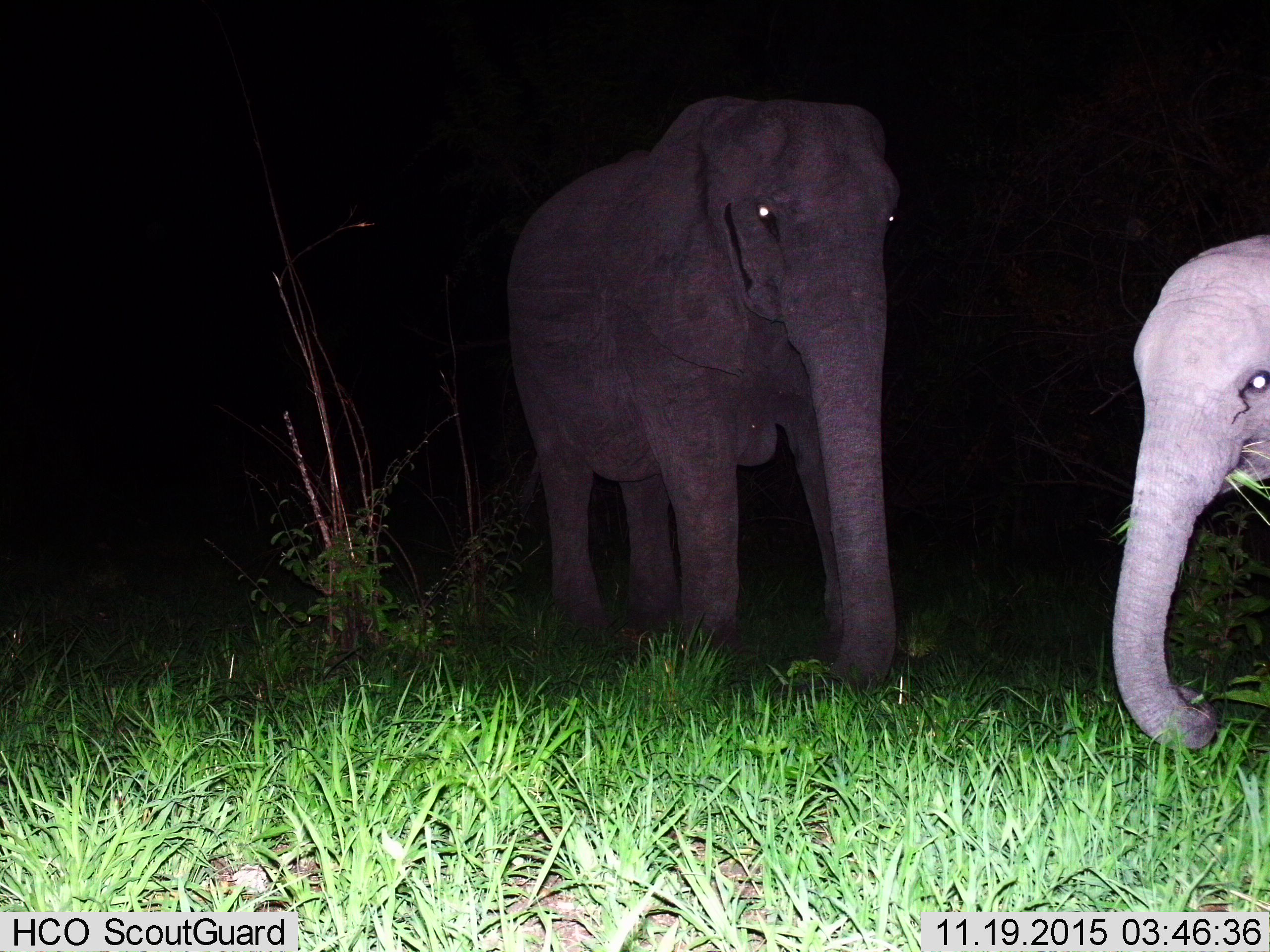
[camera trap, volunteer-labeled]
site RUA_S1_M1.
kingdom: Animalia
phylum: Chordata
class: Mammalia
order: Proboscidea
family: Elephantidae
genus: Loxodonta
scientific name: Loxodonta africana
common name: african bush elephant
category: elephant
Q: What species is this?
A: Elephant (african bush elephant) (Loxodonta africana).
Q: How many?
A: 2.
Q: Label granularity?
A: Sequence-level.